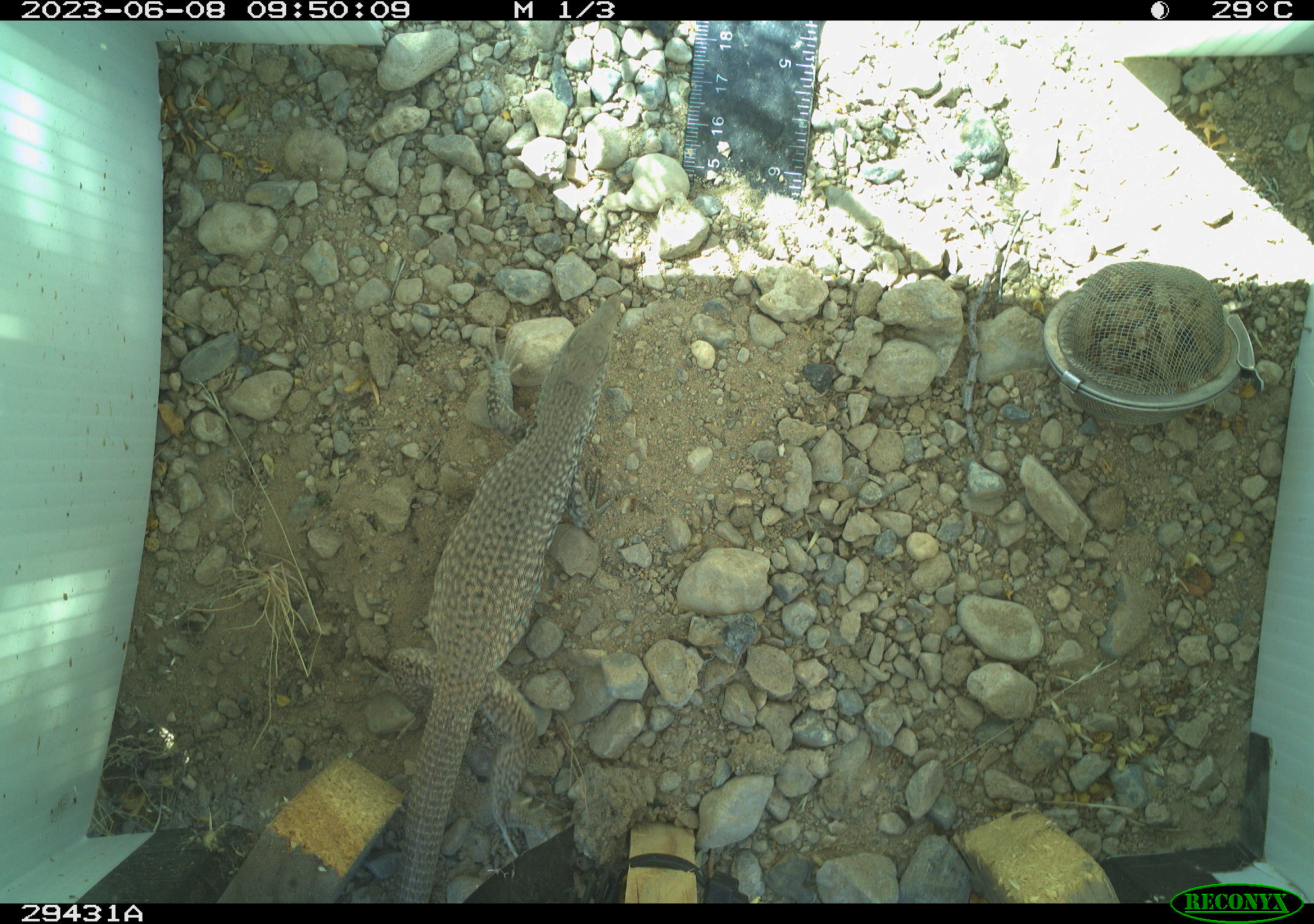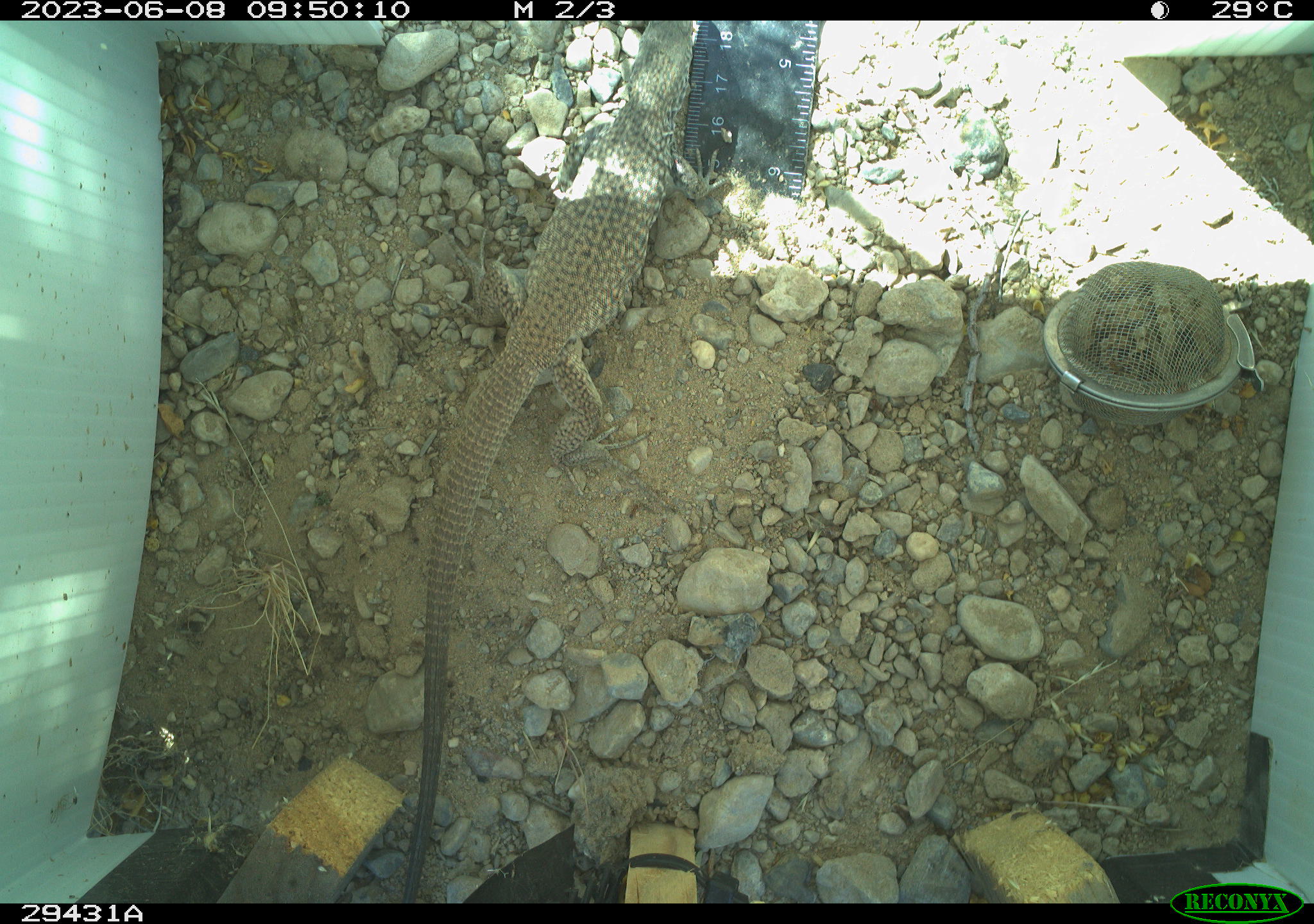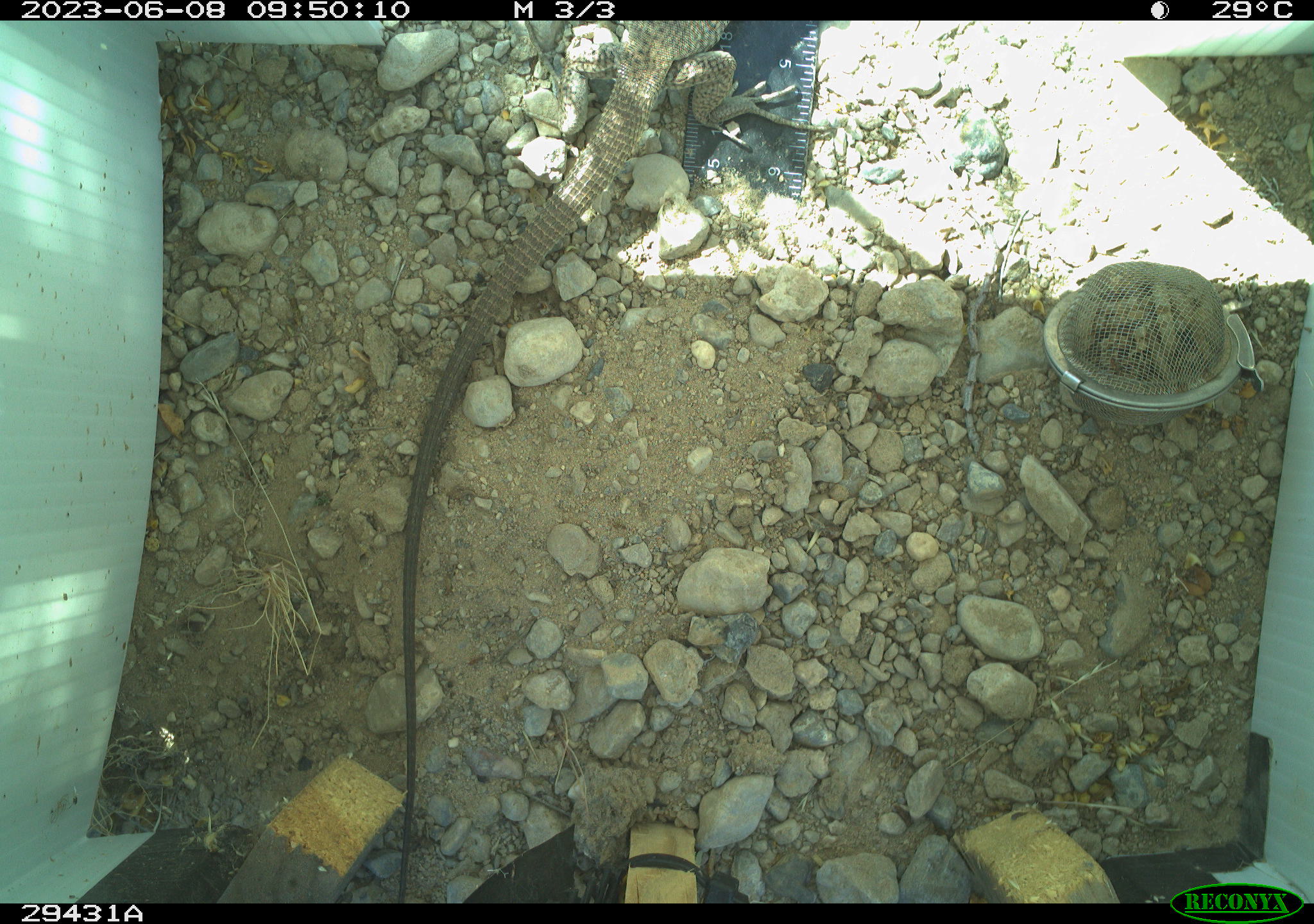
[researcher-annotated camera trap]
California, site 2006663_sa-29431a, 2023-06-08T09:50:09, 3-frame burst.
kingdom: Animalia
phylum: Chordata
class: Reptilia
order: Squamata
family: Teiidae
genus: Aspidoscelis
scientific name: Aspidoscelis tigris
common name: western whiptail